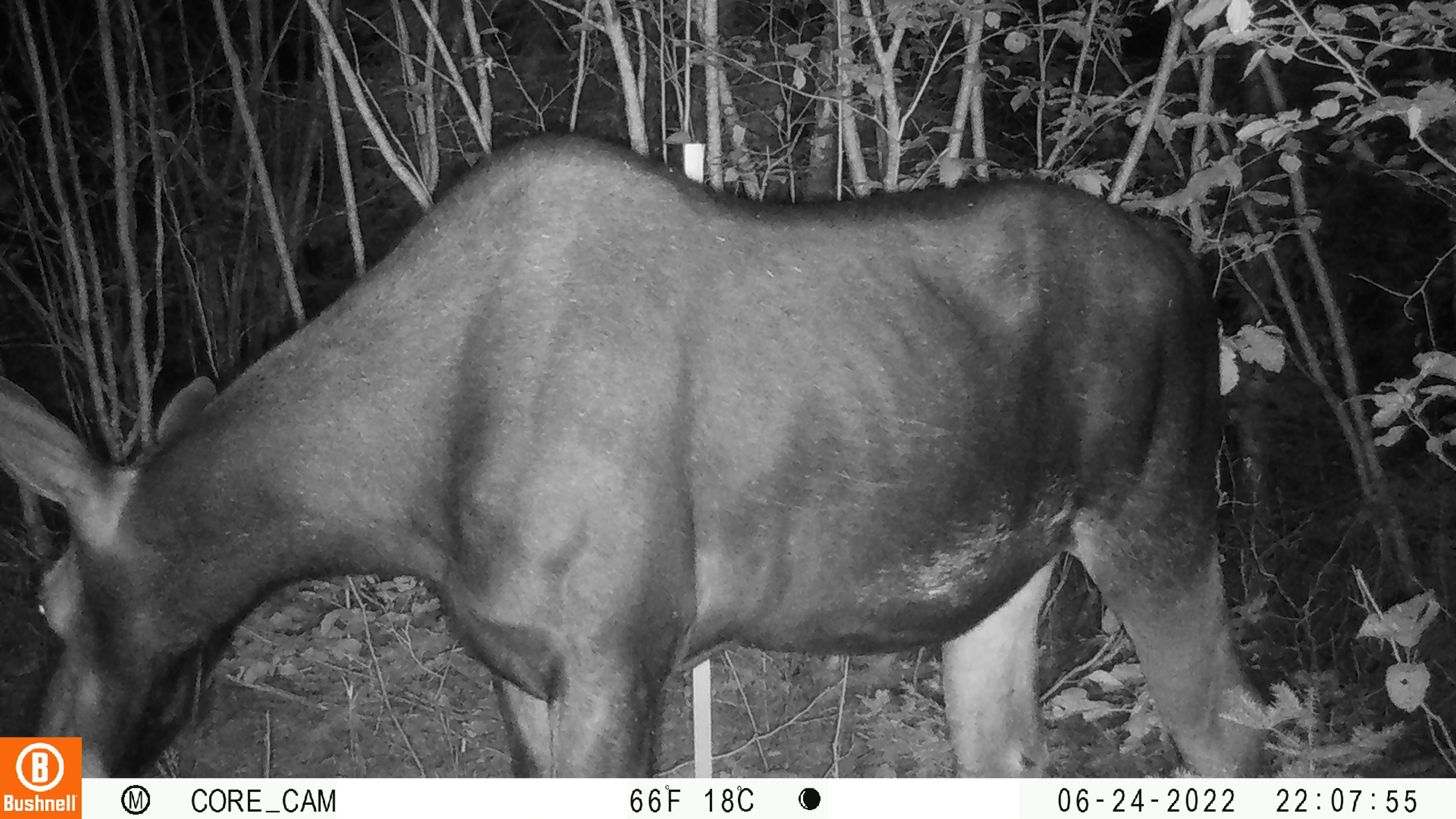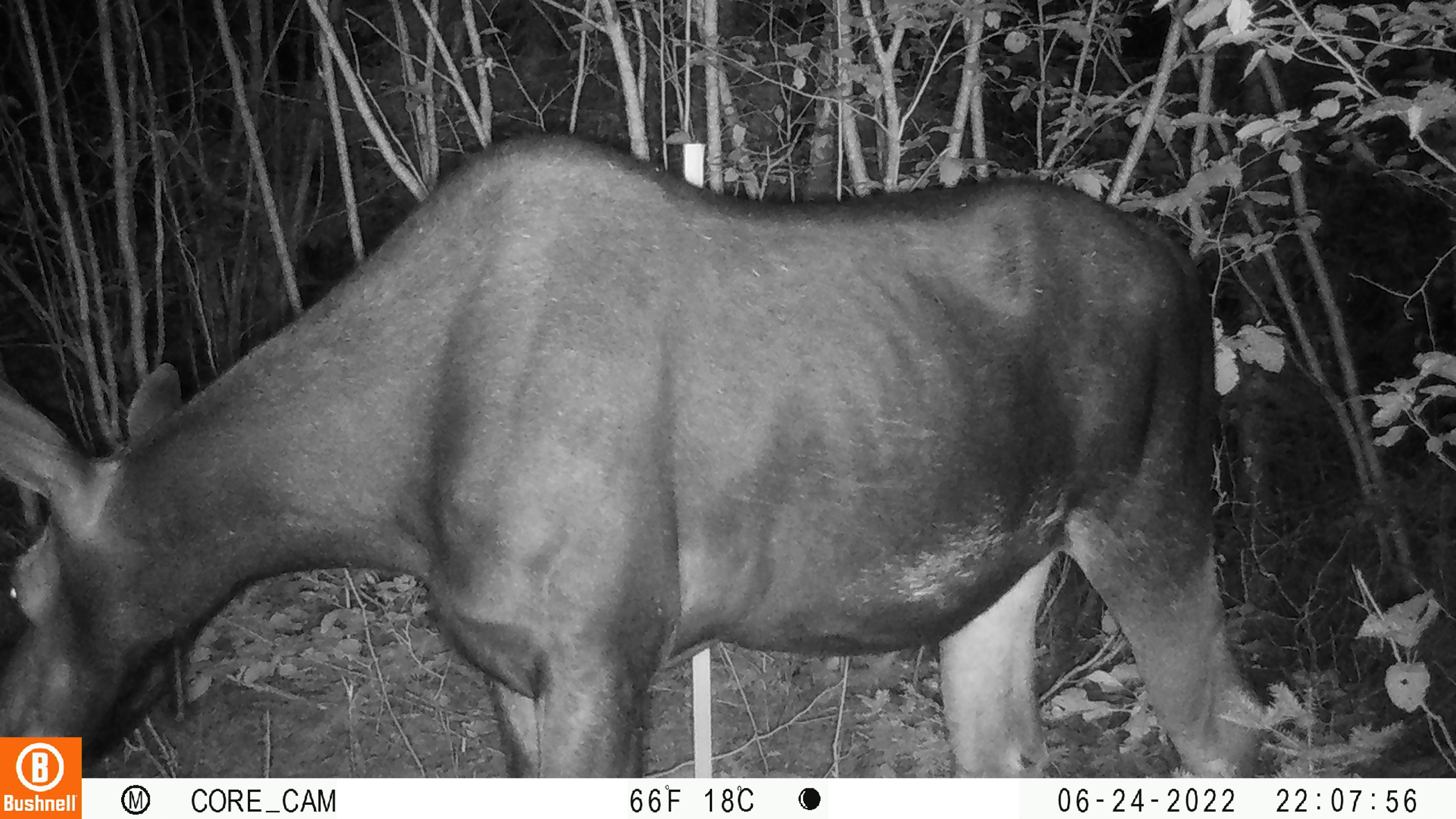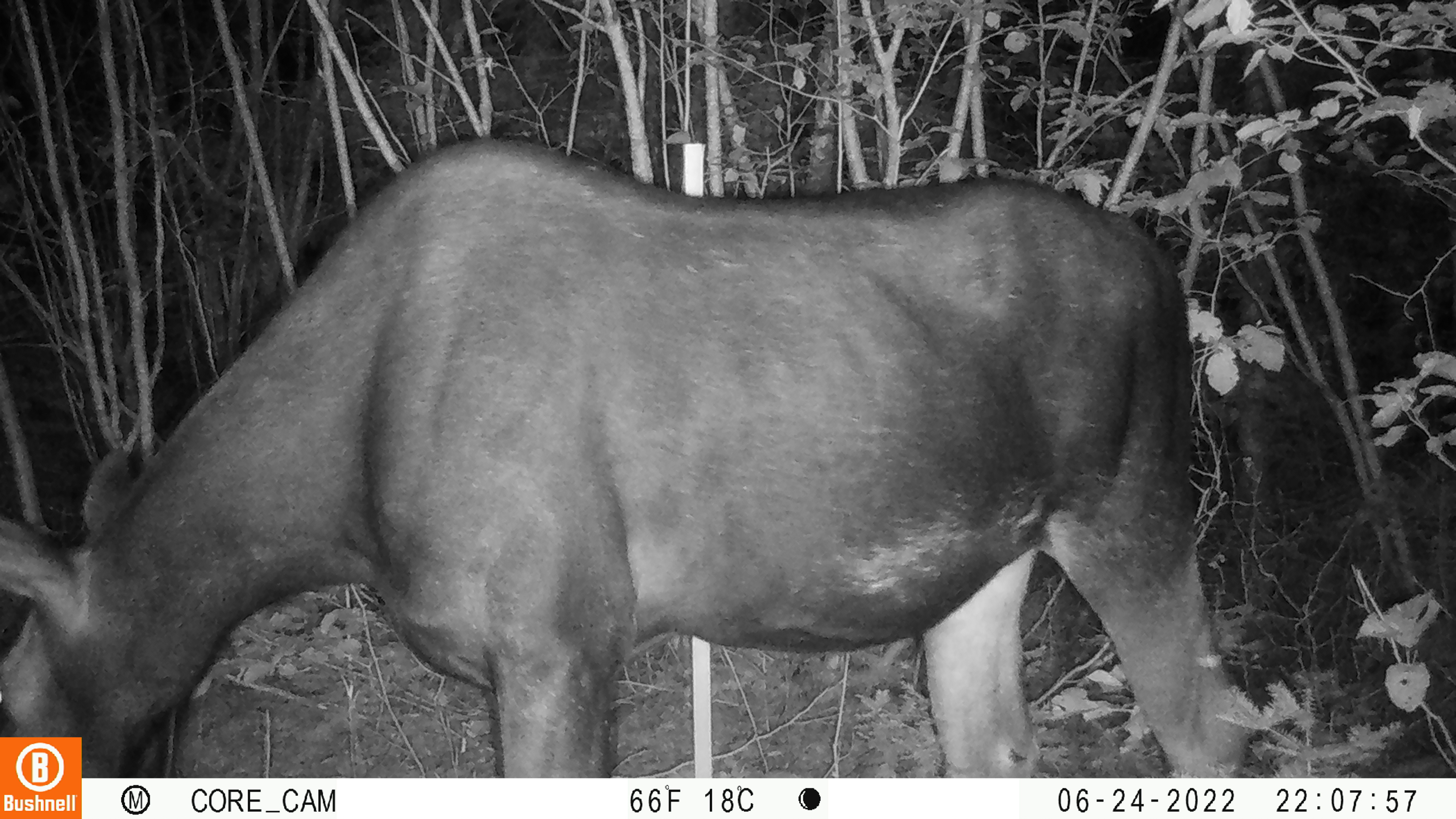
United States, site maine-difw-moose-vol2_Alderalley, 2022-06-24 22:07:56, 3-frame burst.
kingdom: Animalia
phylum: Chordata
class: Mammalia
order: Artiodactyla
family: Cervidae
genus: Alces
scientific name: Alces alces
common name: moose